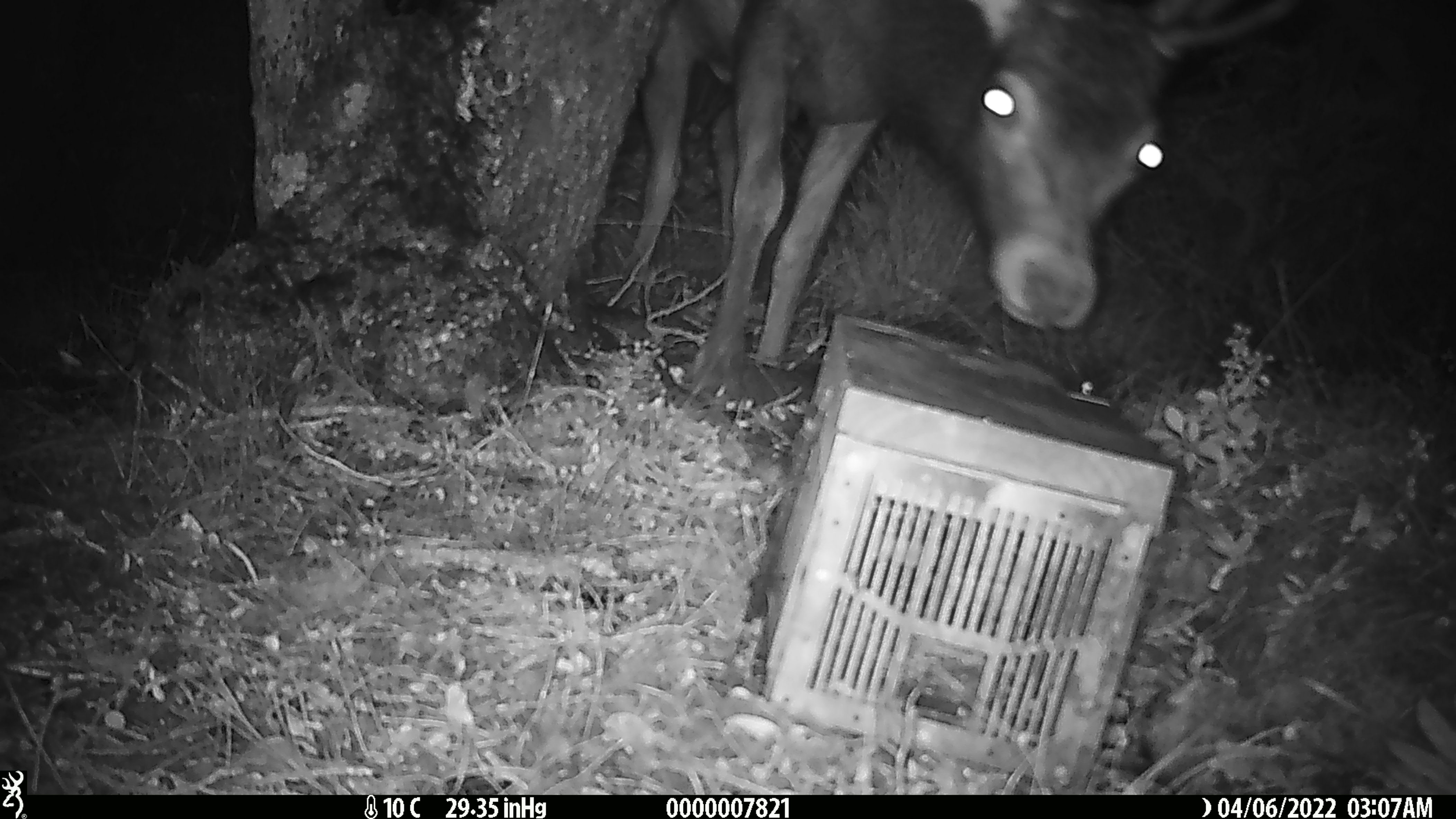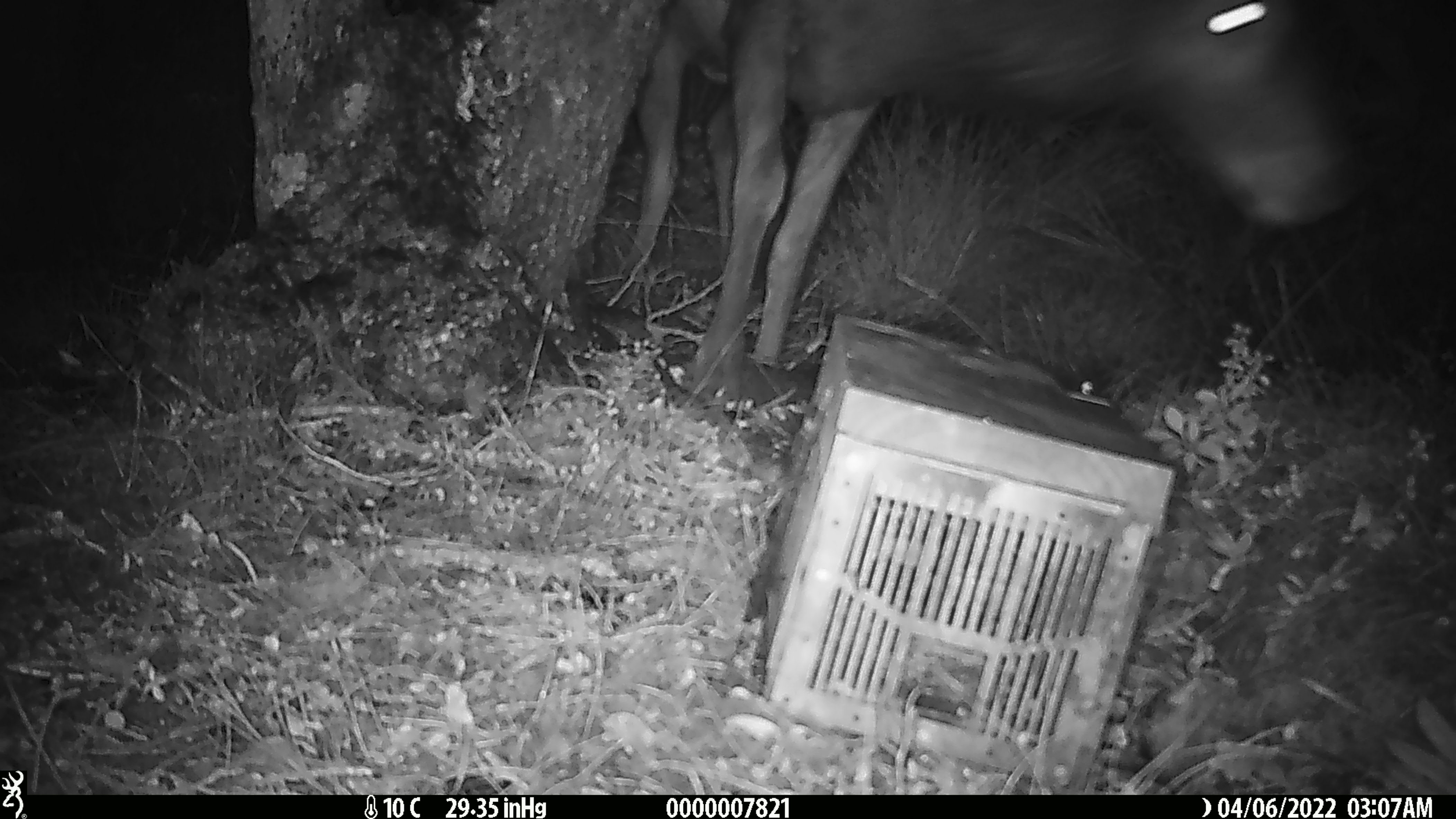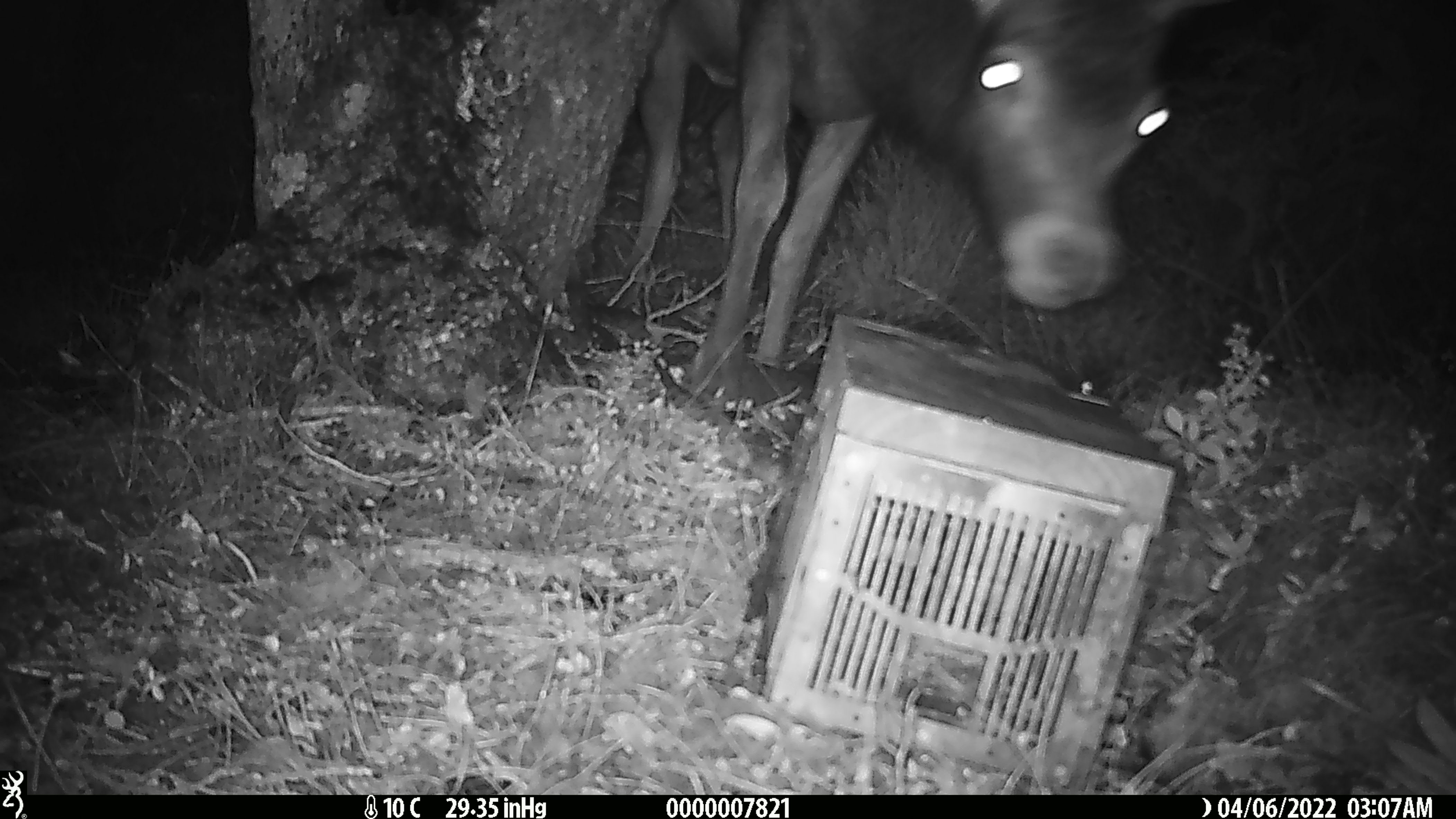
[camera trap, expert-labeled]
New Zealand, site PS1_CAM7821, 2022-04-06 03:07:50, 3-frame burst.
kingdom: Animalia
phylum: Chordata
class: Mammalia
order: Artiodactyla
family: Cervidae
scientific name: Cervidae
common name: deer